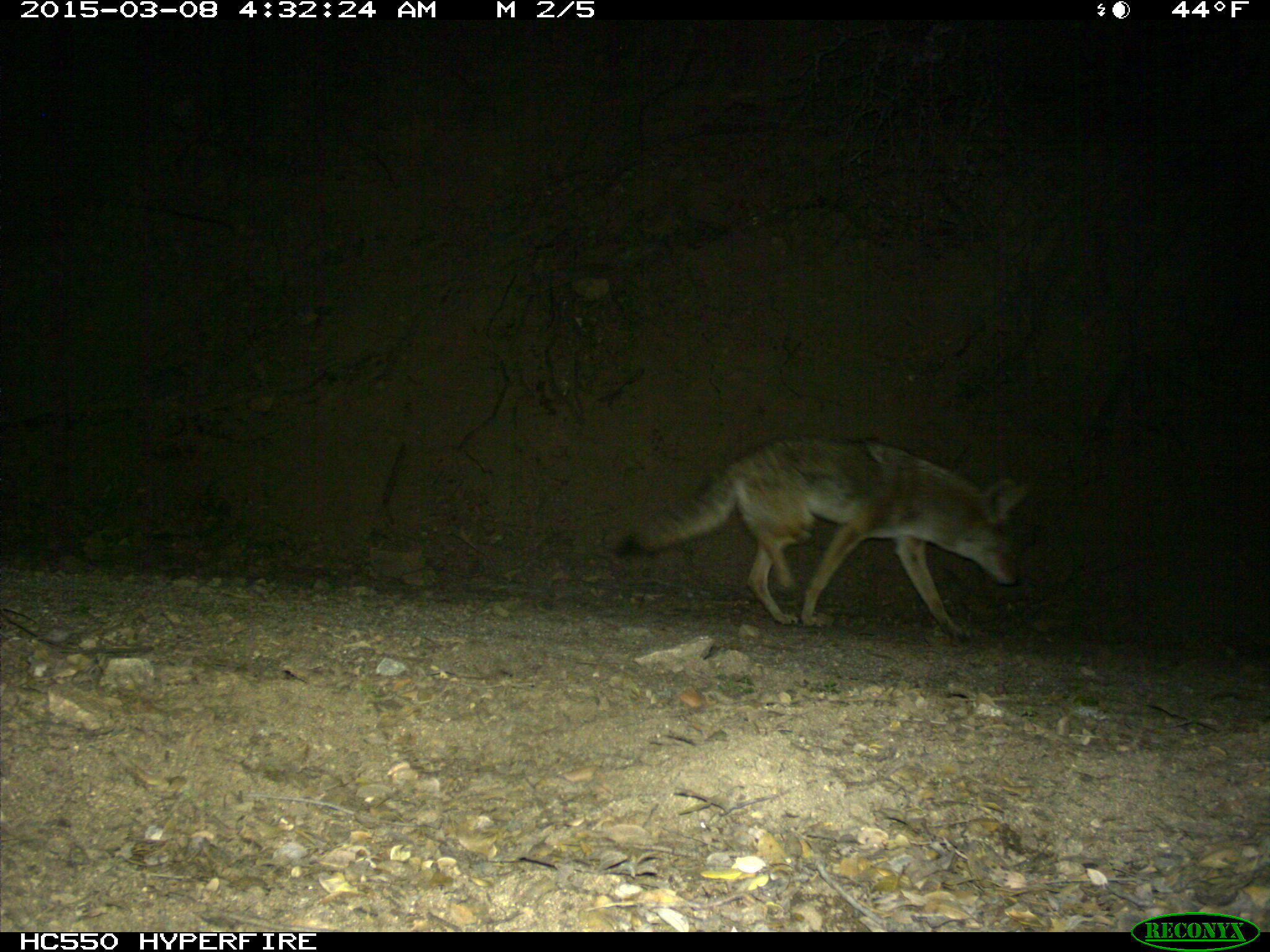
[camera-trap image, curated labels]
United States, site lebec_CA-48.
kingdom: Animalia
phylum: Chordata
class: Mammalia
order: Carnivora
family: Canidae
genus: Canis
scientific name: Canis latrans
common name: coyote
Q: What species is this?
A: Canis latrans (coyote).